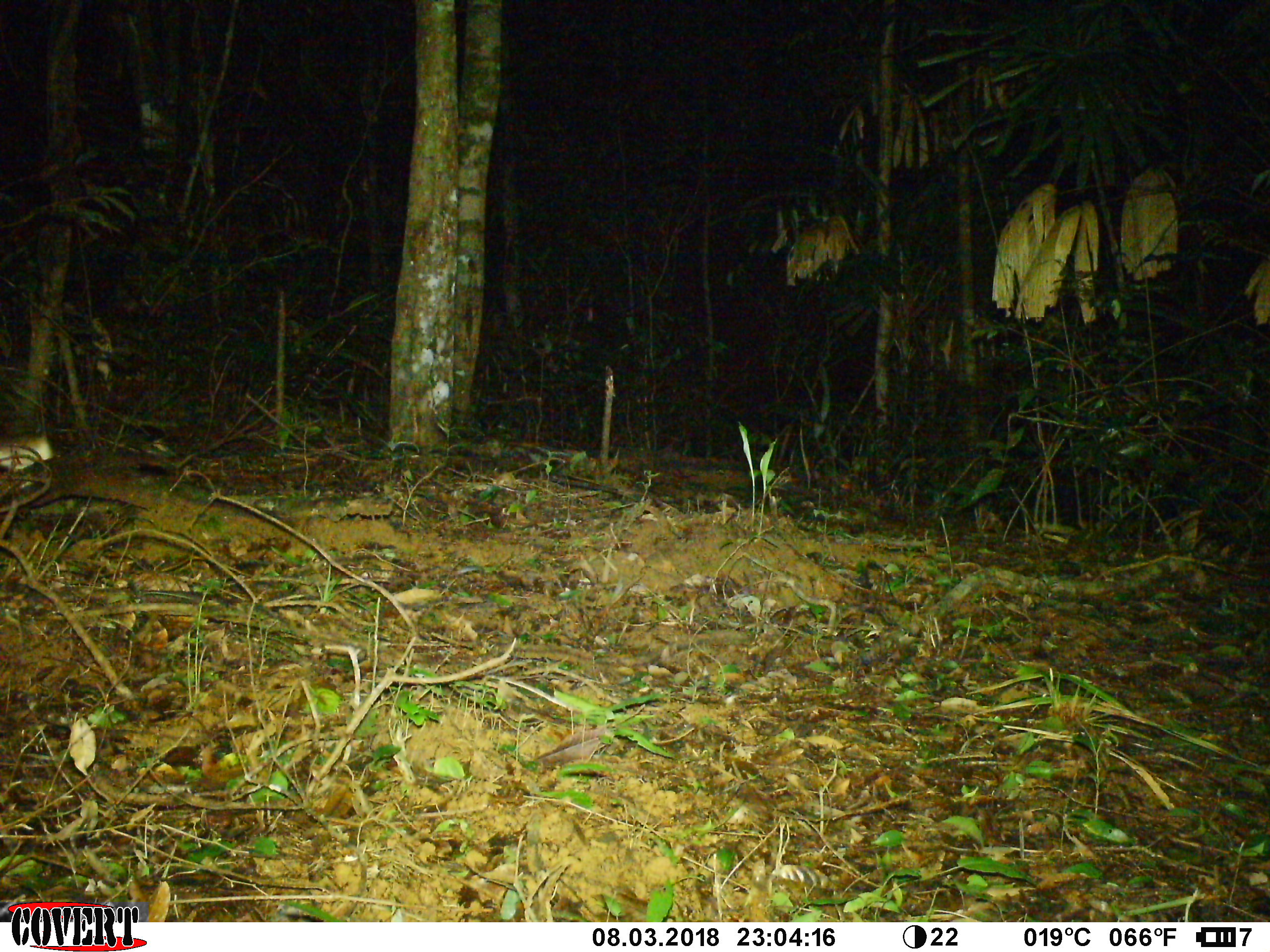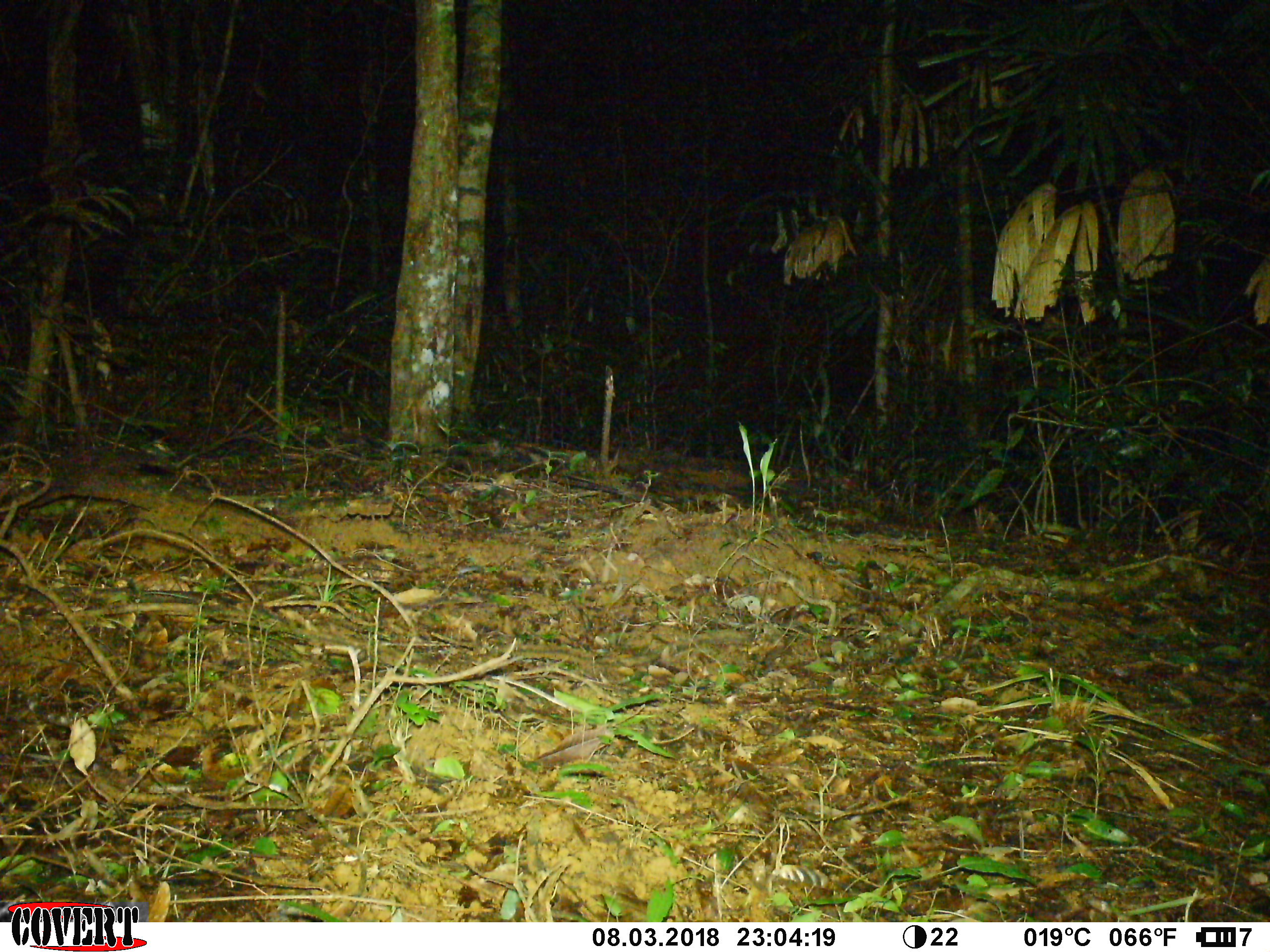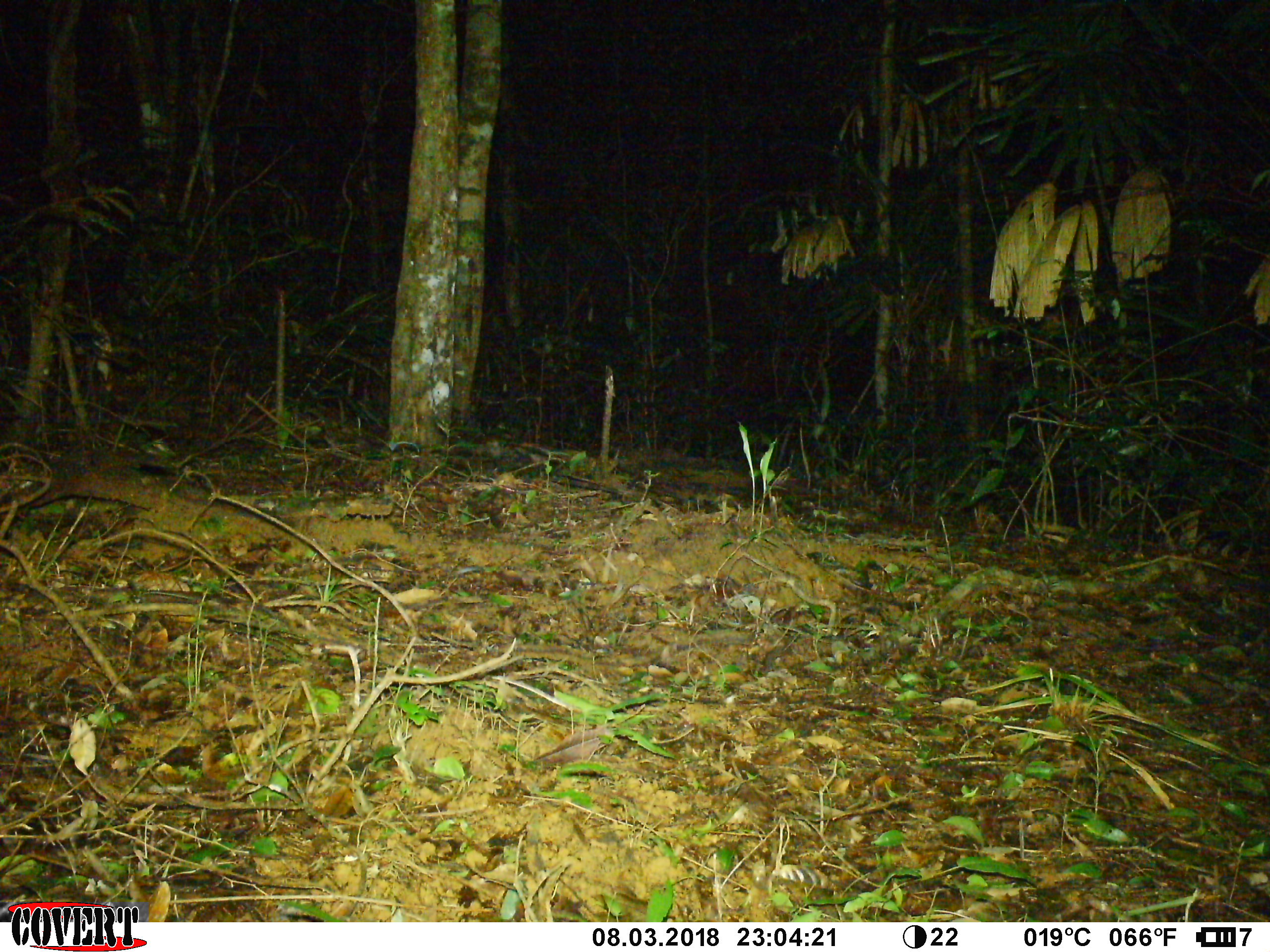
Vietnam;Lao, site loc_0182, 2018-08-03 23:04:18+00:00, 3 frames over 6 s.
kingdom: Animalia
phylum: Chordata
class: Mammalia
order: Artiodactyla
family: Cervidae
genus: Muntiacus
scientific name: Muntiacus vuquangensis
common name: large-antlered muntjac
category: large antlered muntjac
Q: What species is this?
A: Large antlered muntjac (large-antlered muntjac) (Muntiacus vuquangensis).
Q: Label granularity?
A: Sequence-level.